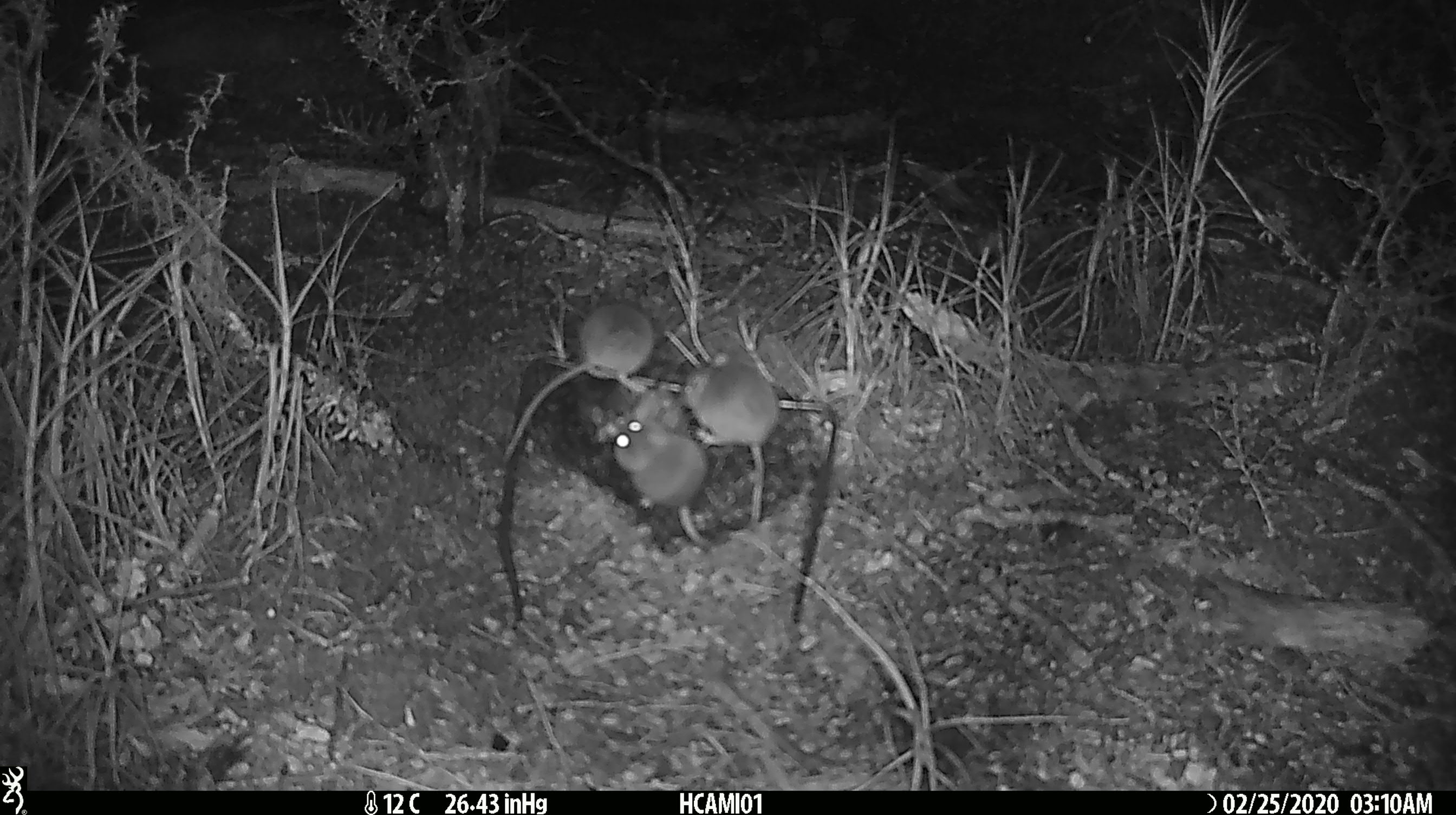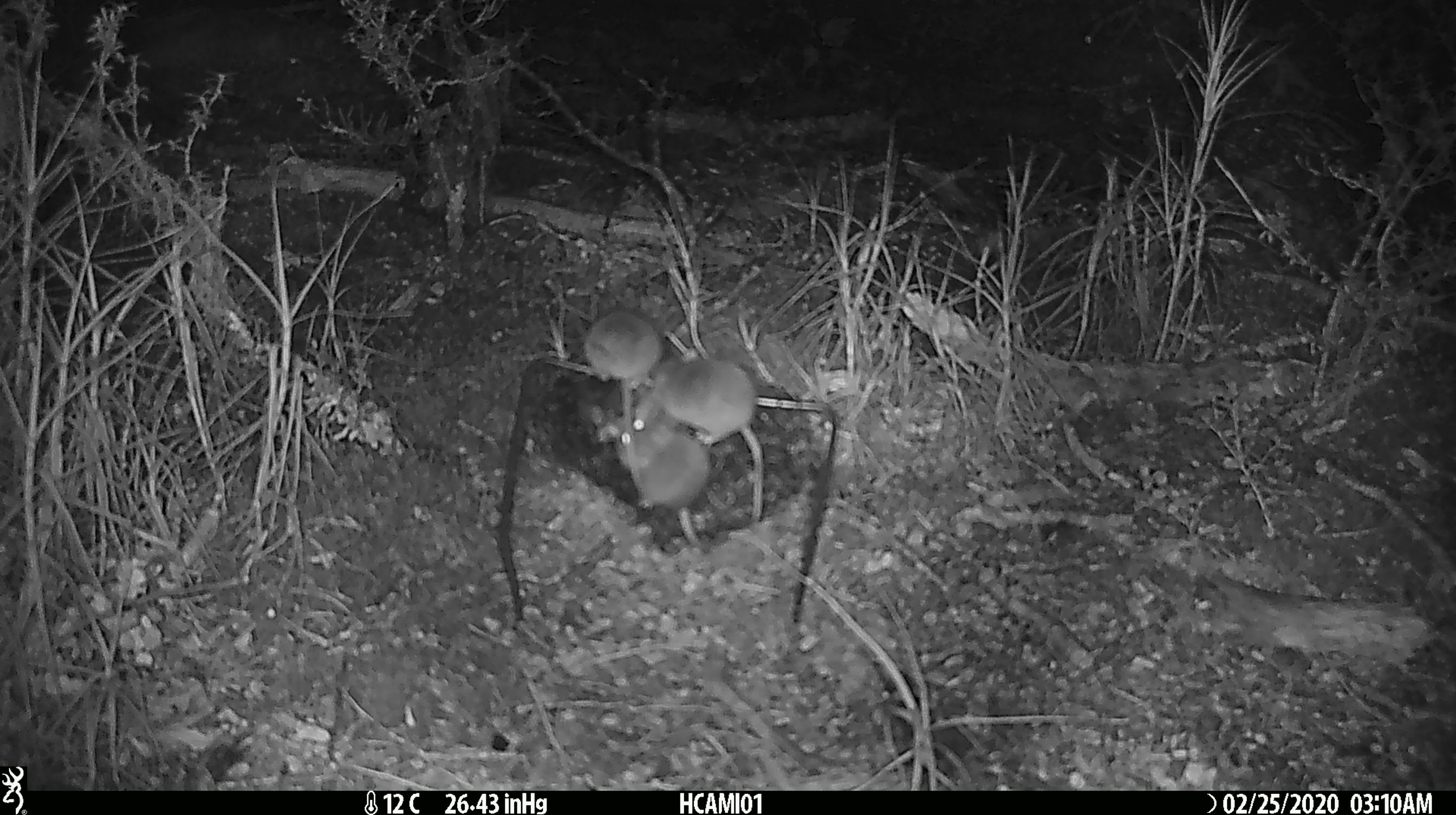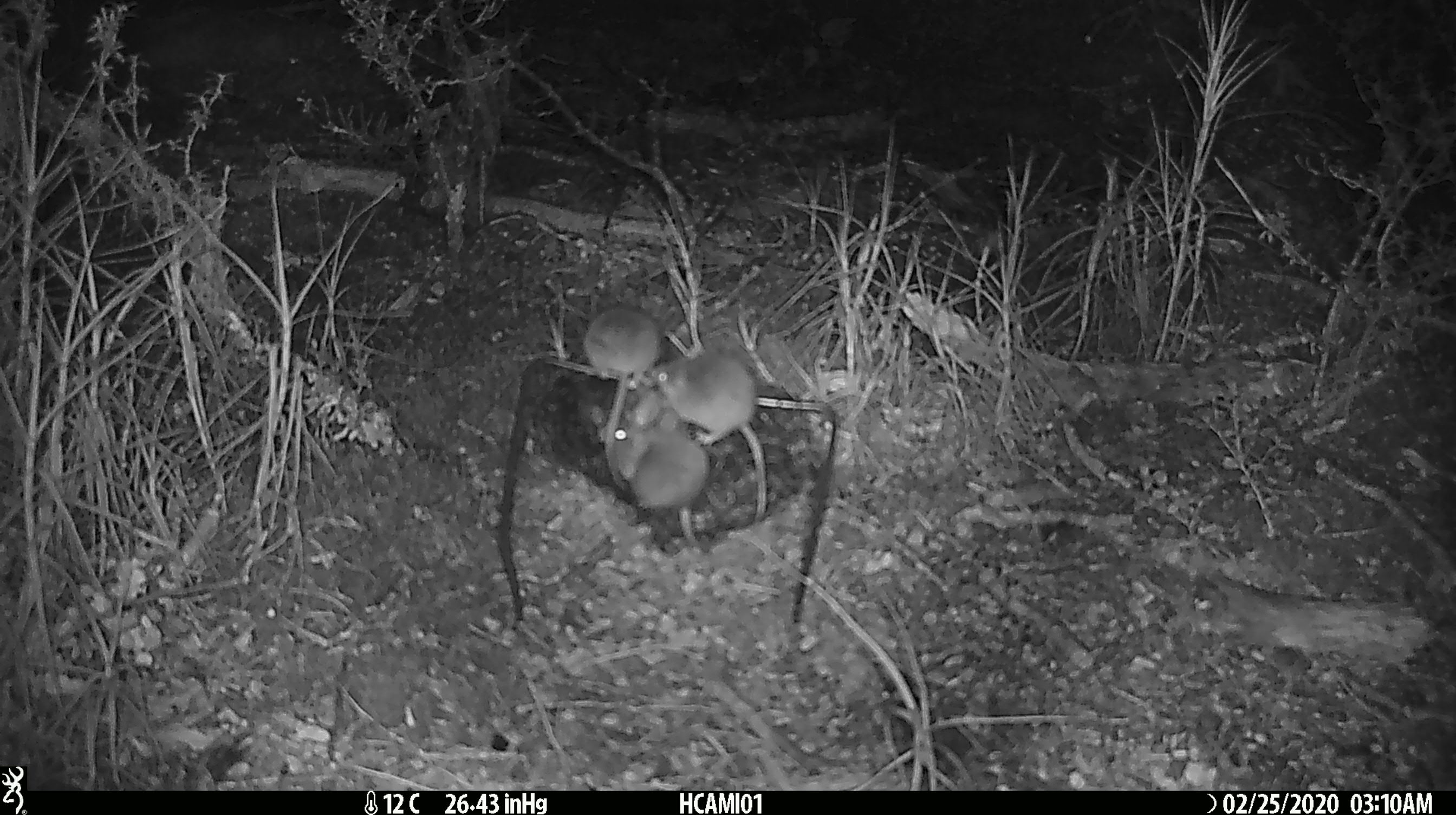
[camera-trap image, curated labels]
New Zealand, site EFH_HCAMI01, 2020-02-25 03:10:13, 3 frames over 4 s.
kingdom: Animalia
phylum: Chordata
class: Mammalia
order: Rodentia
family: Muridae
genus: Mus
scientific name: Mus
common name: mouse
Mouse (Mus).